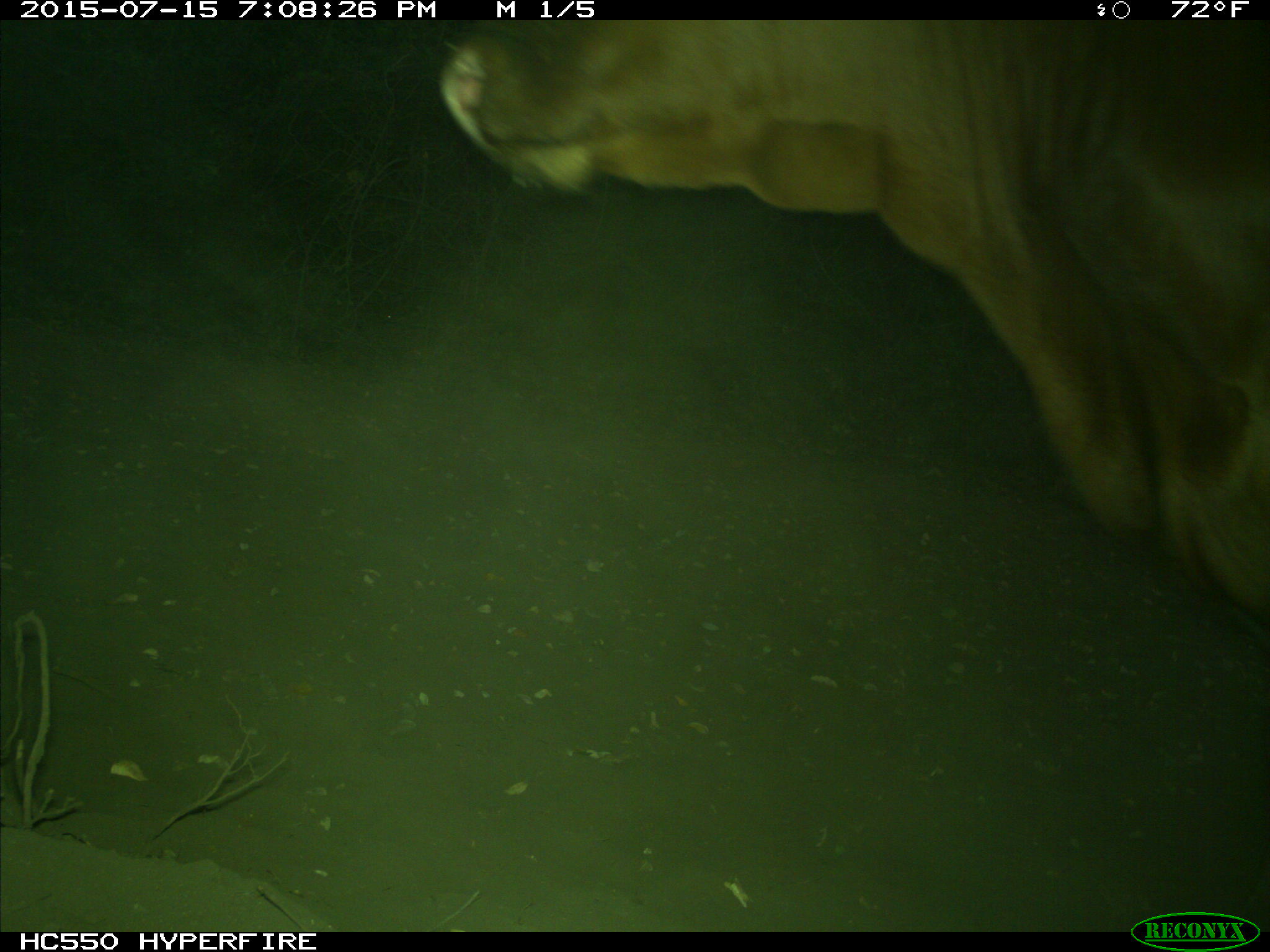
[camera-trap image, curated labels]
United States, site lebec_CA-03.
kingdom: Animalia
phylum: Chordata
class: Mammalia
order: Artiodactyla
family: Bovidae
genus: Bos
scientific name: Bos taurus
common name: domestic cow